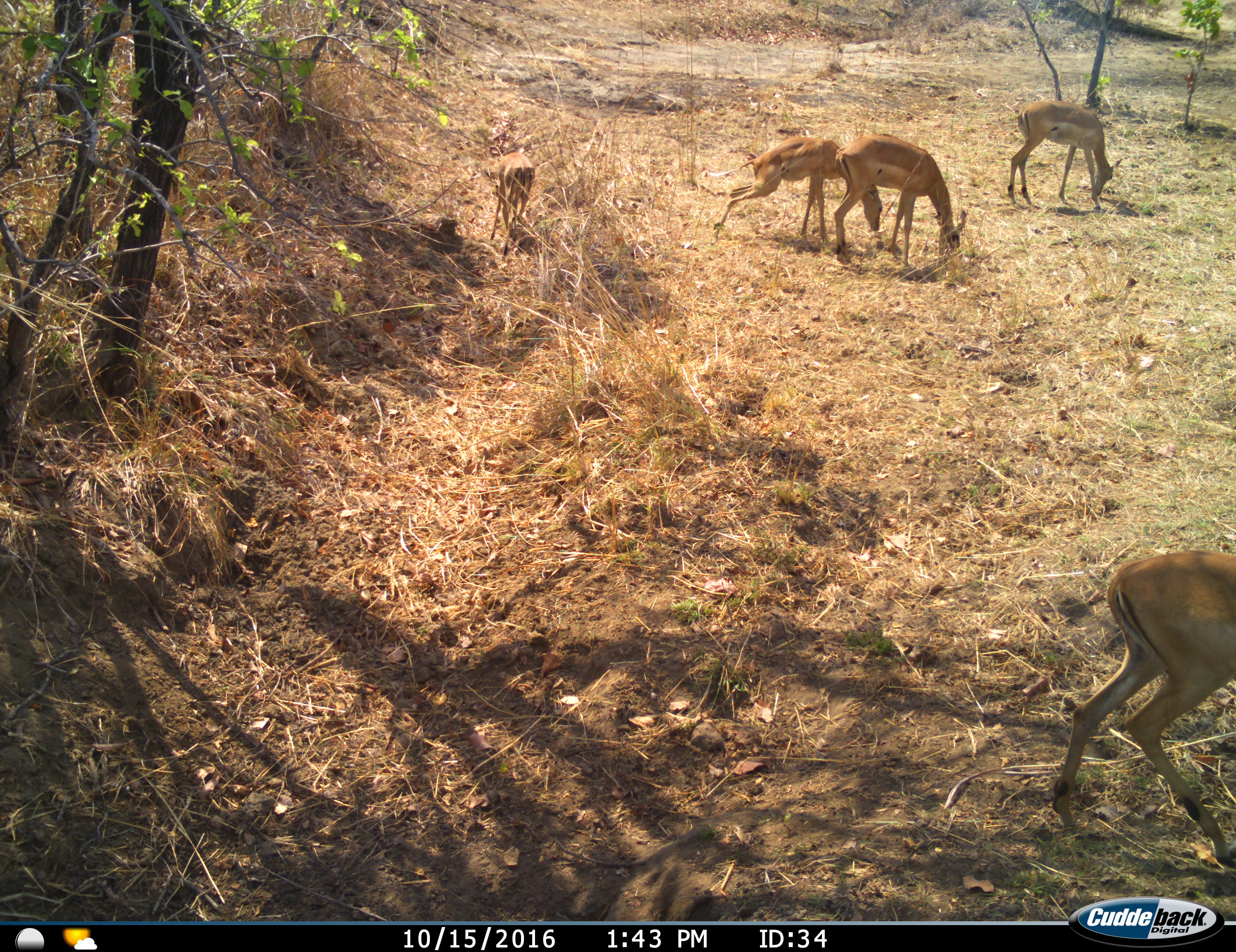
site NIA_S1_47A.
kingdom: Animalia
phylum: Chordata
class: Mammalia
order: Artiodactyla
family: Bovidae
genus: Aepyceros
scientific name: Aepyceros melampus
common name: impala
Impala (Aepyceros melampus), count 5. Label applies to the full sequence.